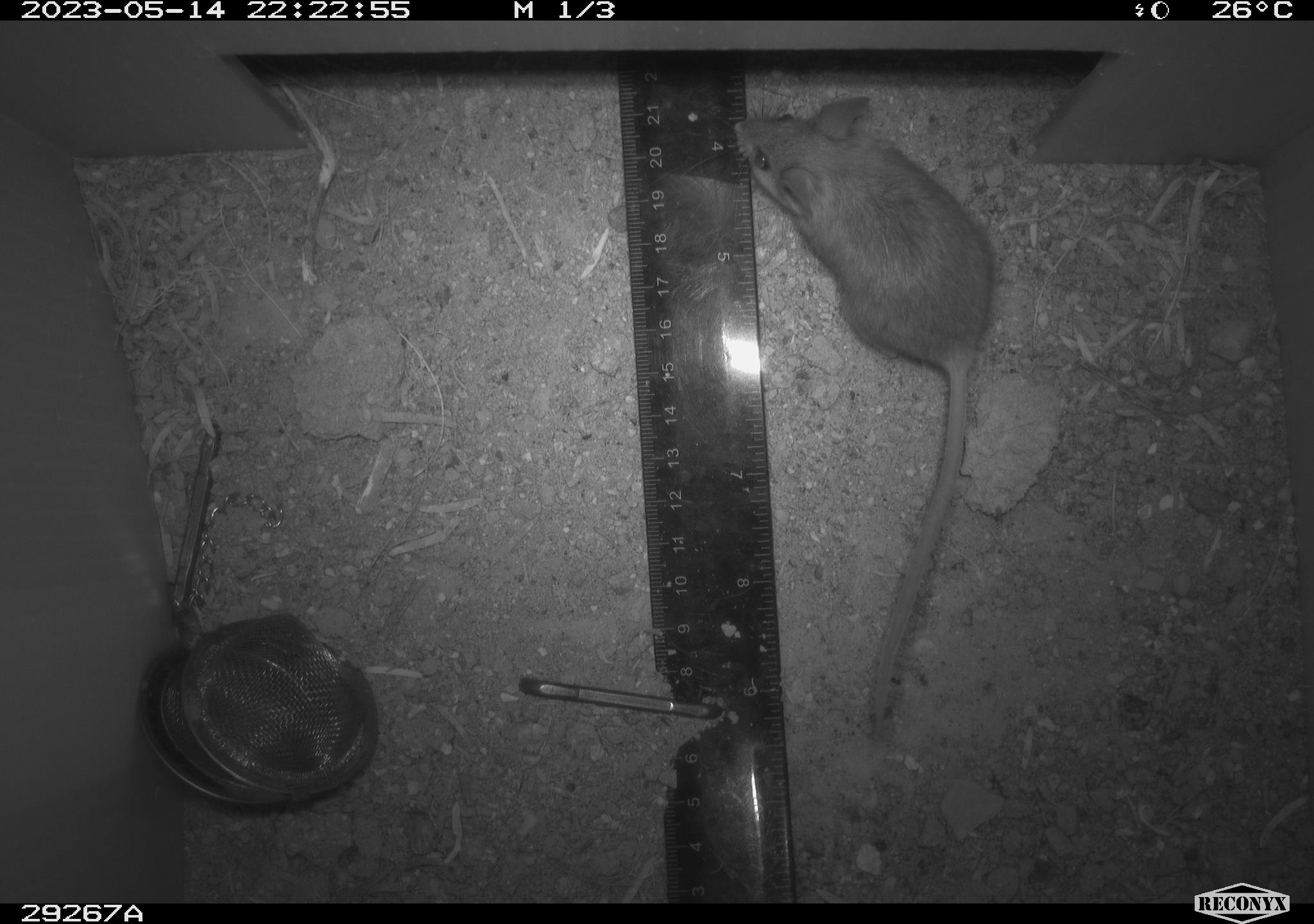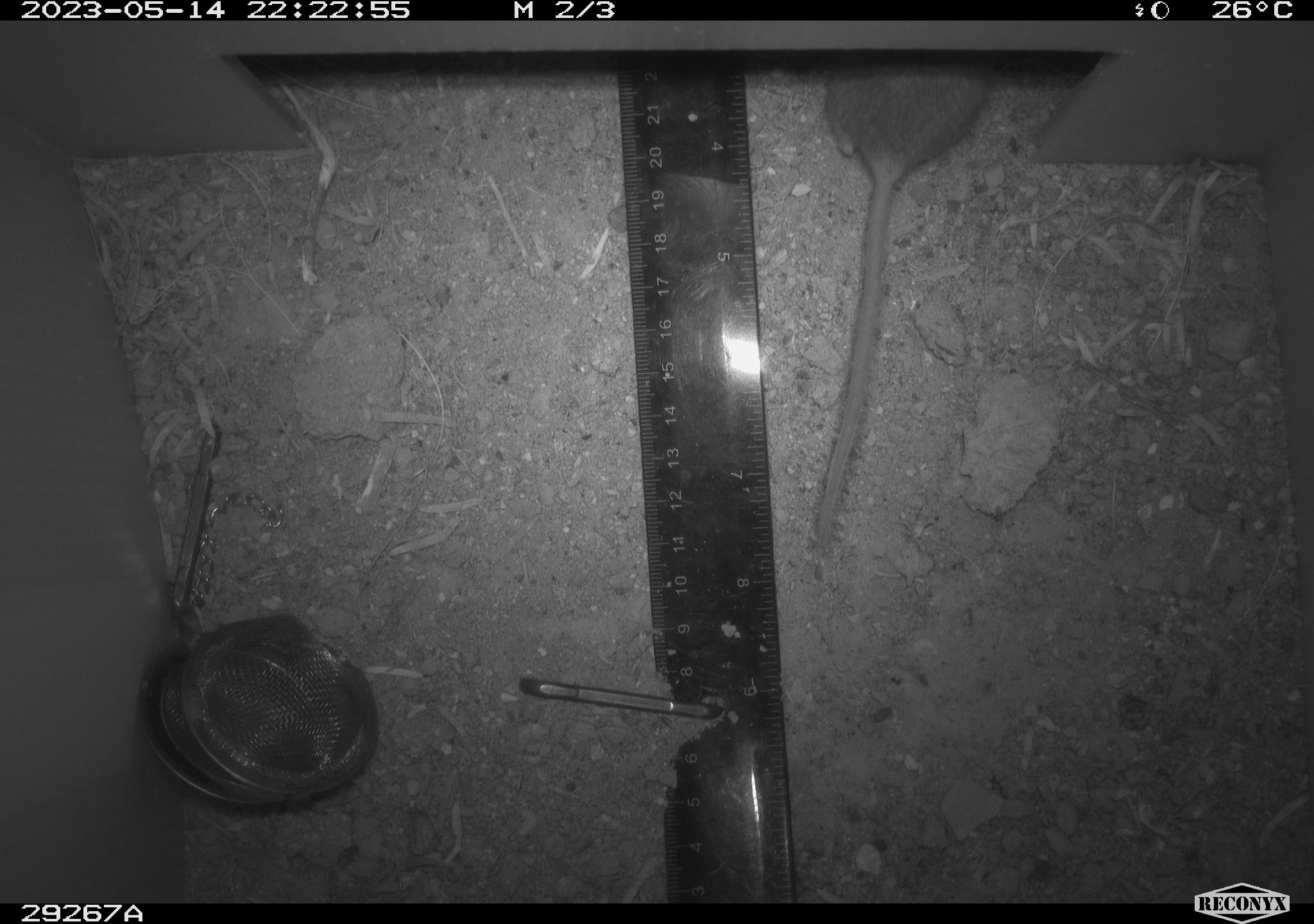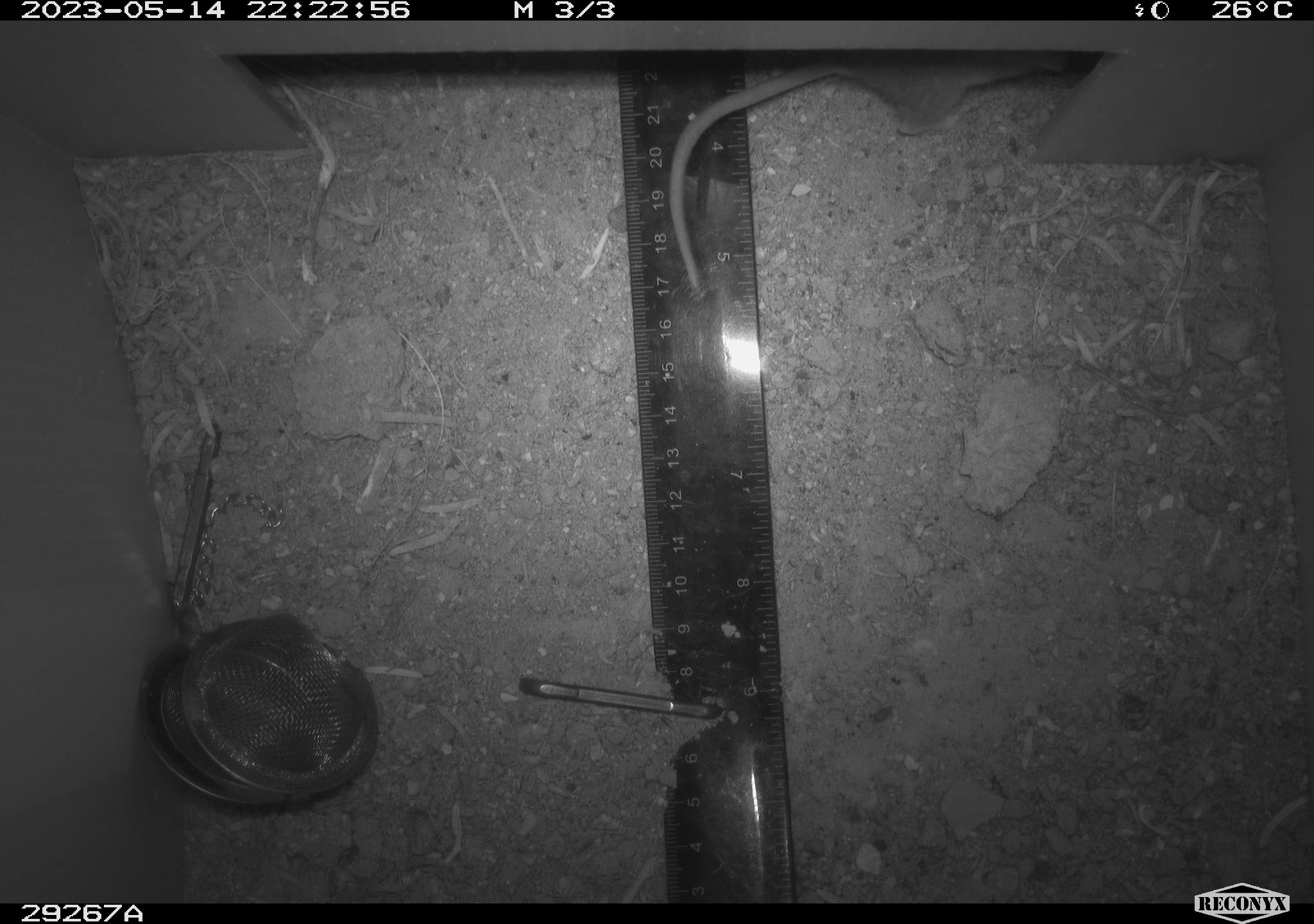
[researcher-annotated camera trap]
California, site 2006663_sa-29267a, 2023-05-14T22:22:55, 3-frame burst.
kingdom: Animalia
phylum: Chordata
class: Mammalia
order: Rodentia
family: Cricetidae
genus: Peromyscus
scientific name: Peromyscus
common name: deer mice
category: peromyscus species